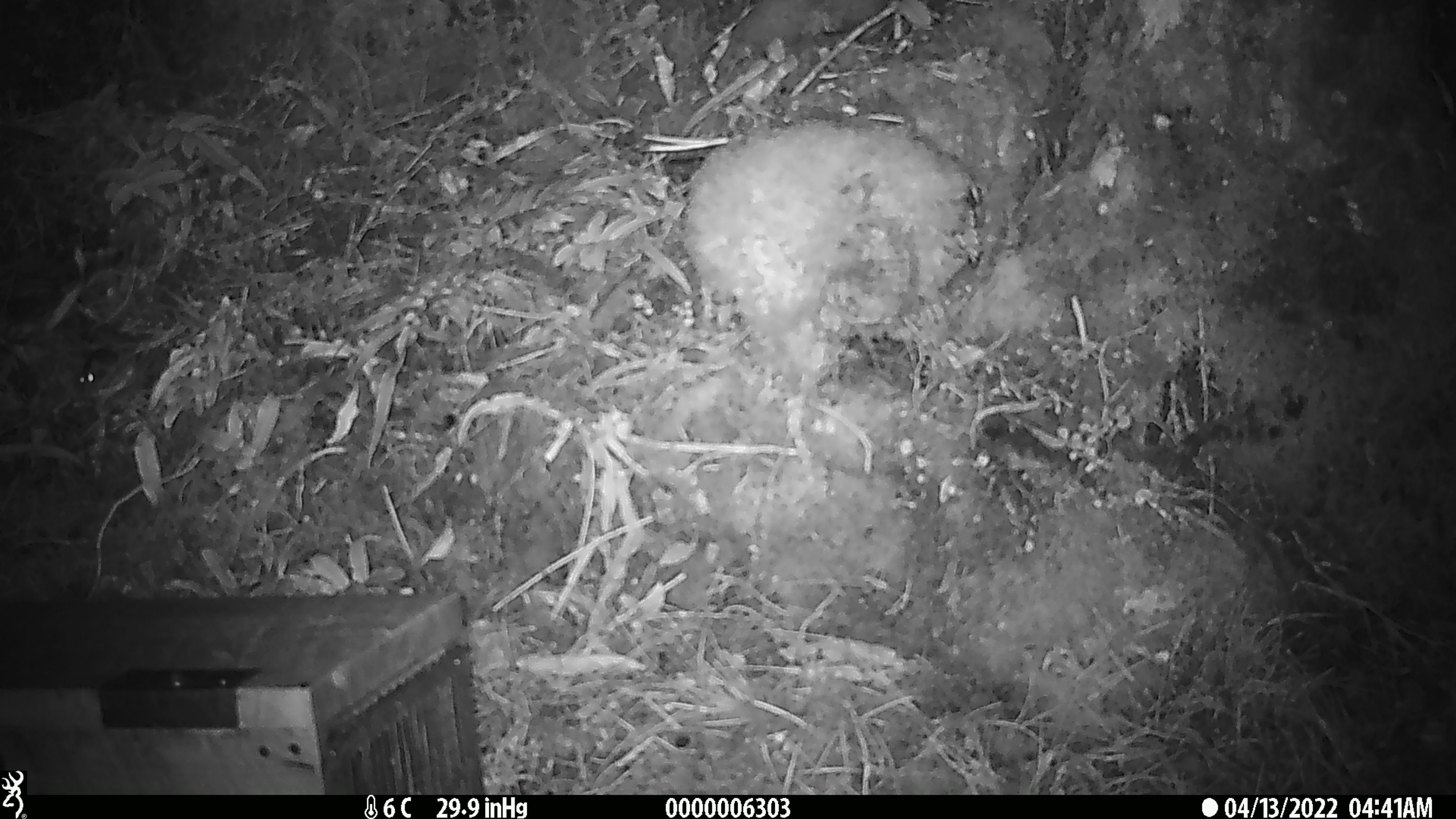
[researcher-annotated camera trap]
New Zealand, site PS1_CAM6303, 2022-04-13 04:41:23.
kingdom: Animalia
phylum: Chordata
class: Mammalia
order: Rodentia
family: Muridae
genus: Mus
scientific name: Mus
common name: mouse